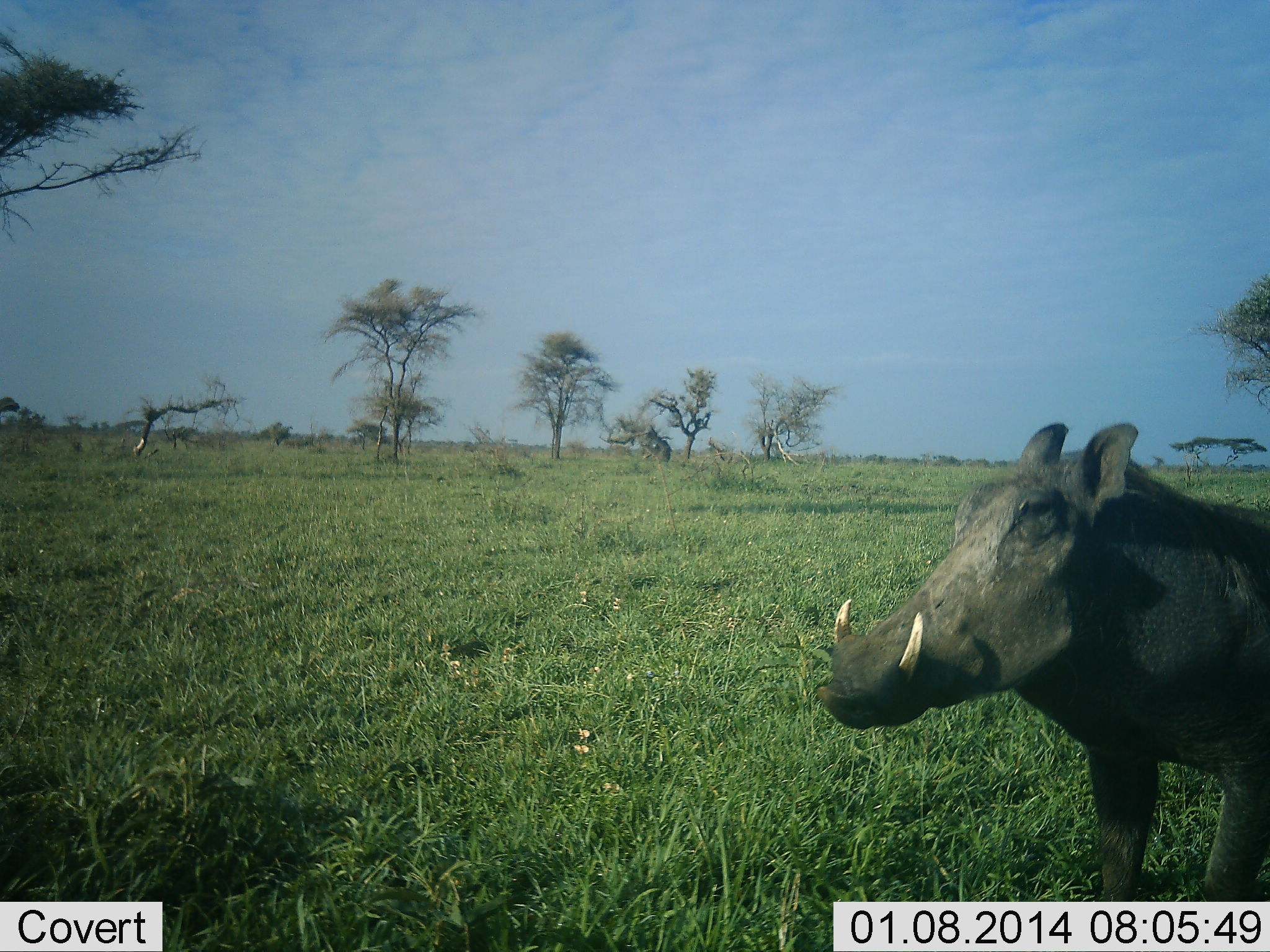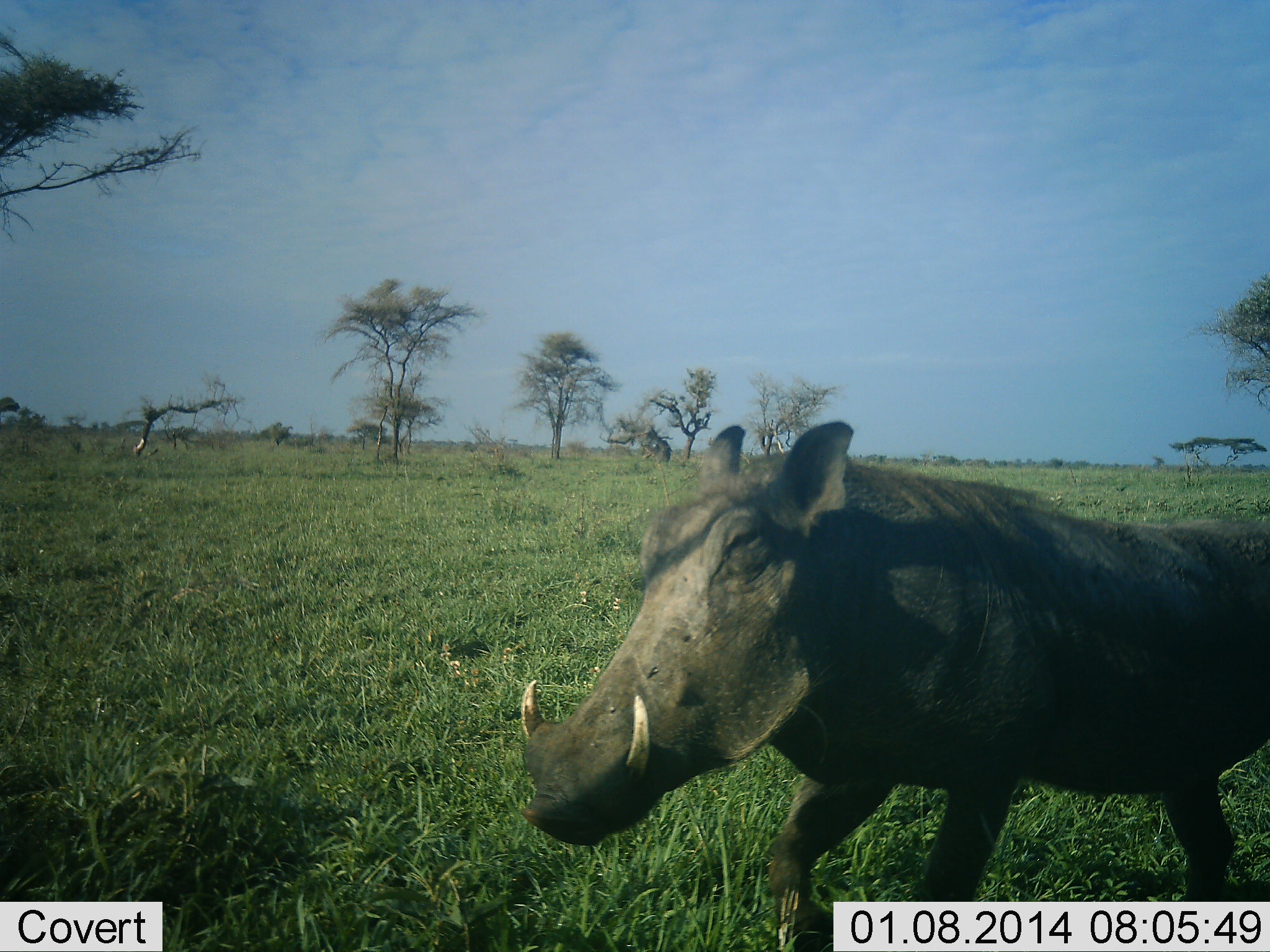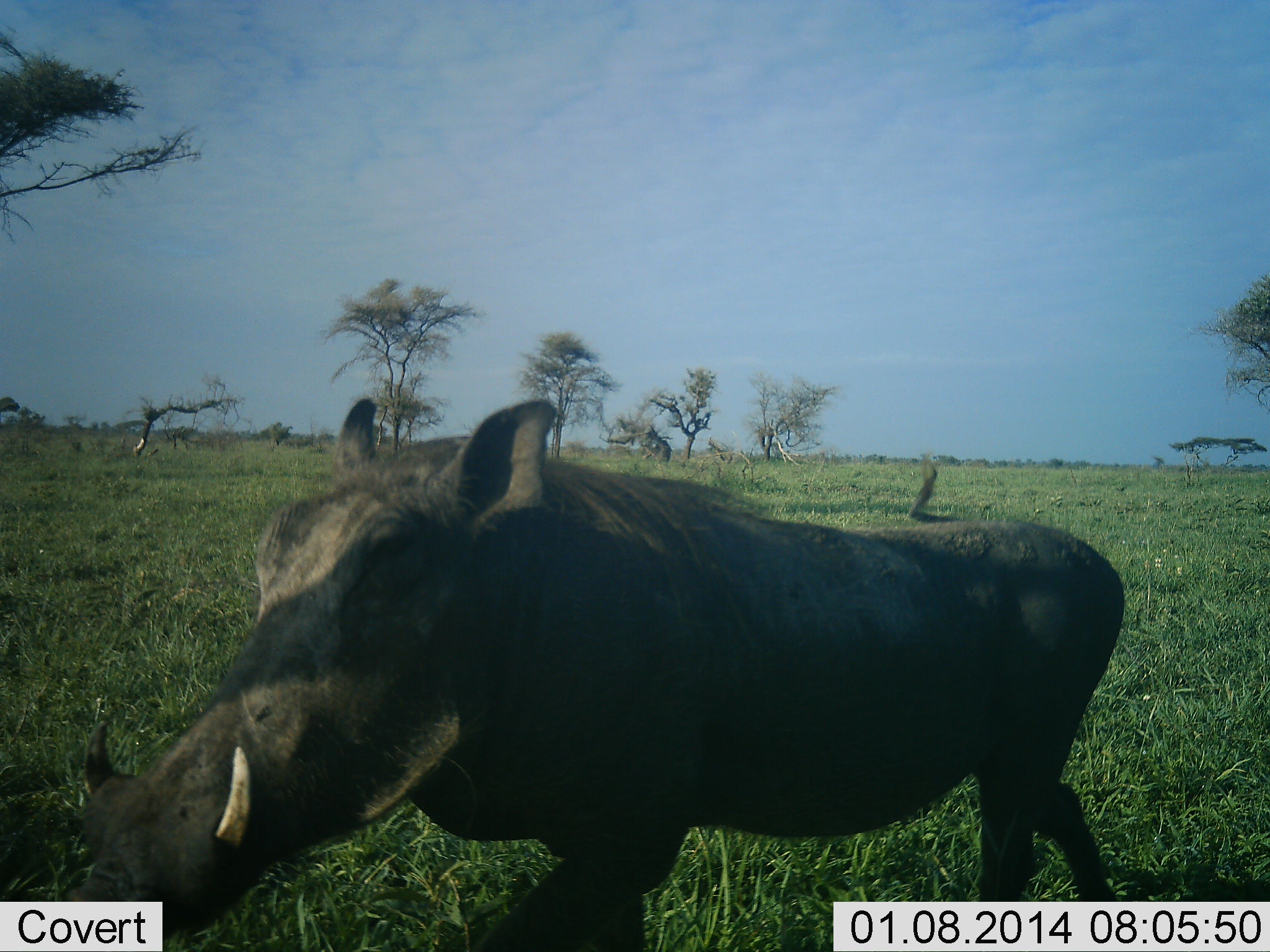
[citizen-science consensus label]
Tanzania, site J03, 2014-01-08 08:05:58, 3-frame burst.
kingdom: Animalia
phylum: Chordata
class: Mammalia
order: Artiodactyla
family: Suidae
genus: Phacochoerus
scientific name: Phacochoerus africanus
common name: warthog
Warthog (Phacochoerus africanus), count 1. Behavior (volunteer vote fractions): standing 20%, resting 0%, moving 80%, interacting 0%. Young present (vote fraction): 0%. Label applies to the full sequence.